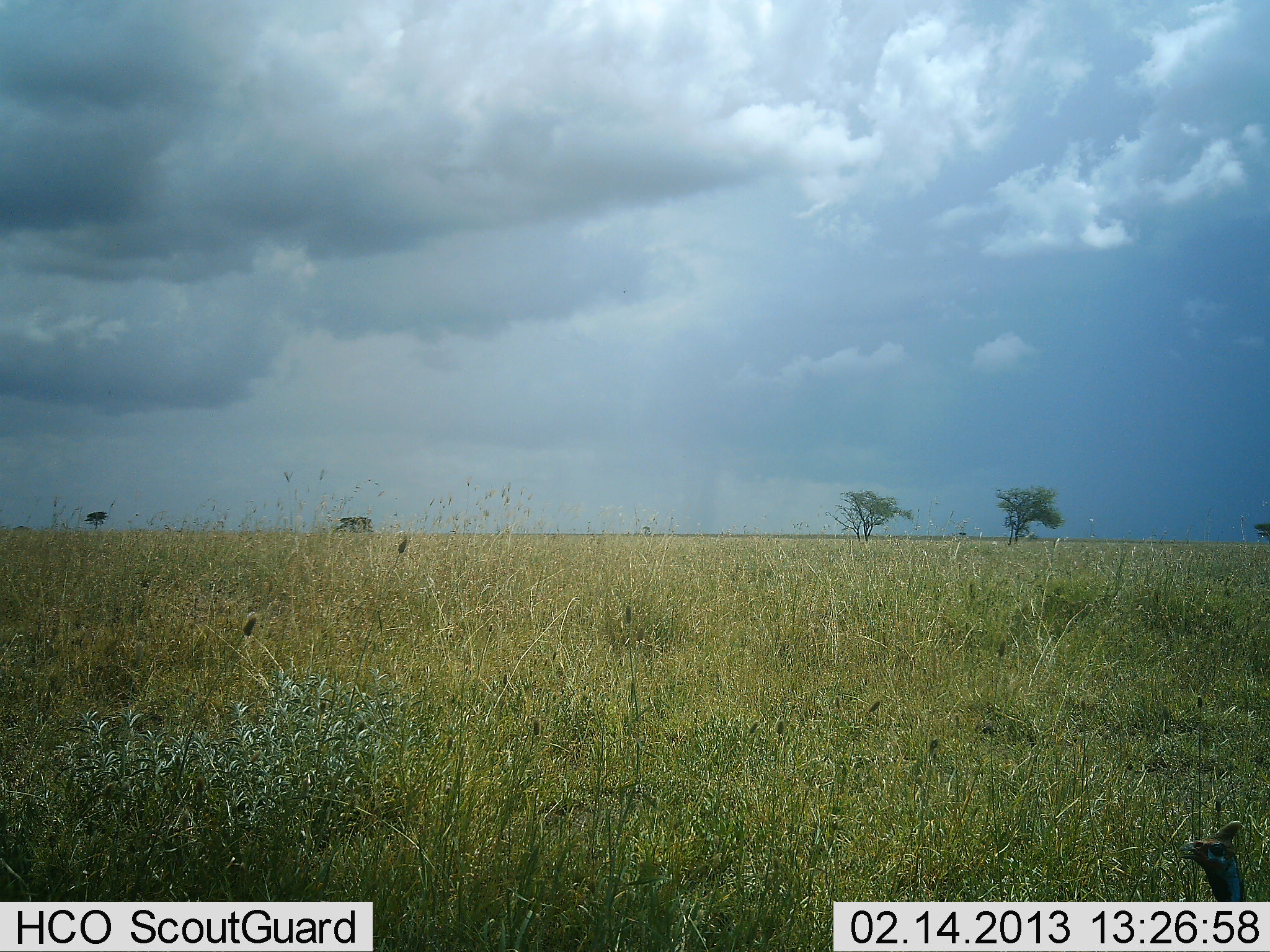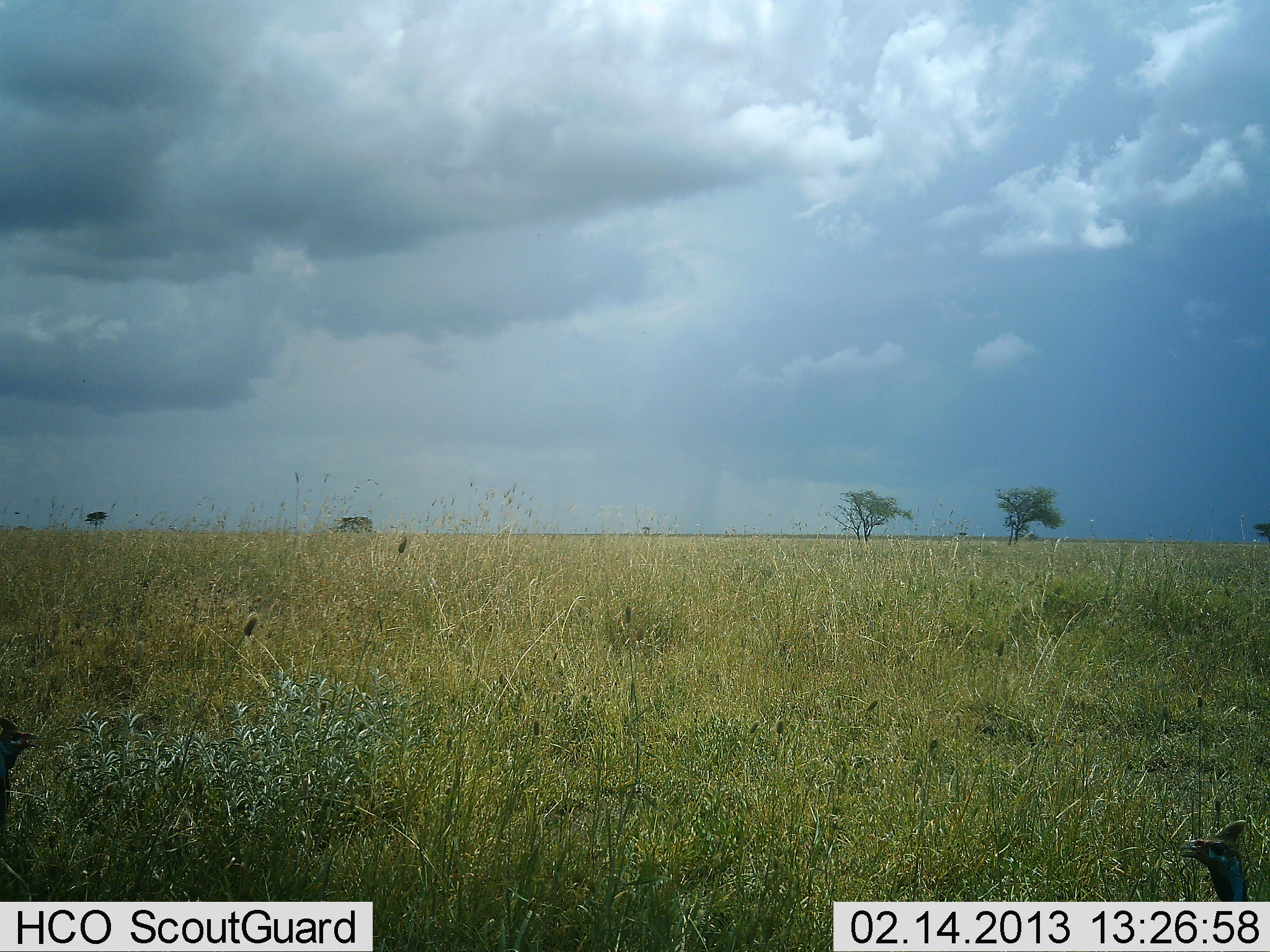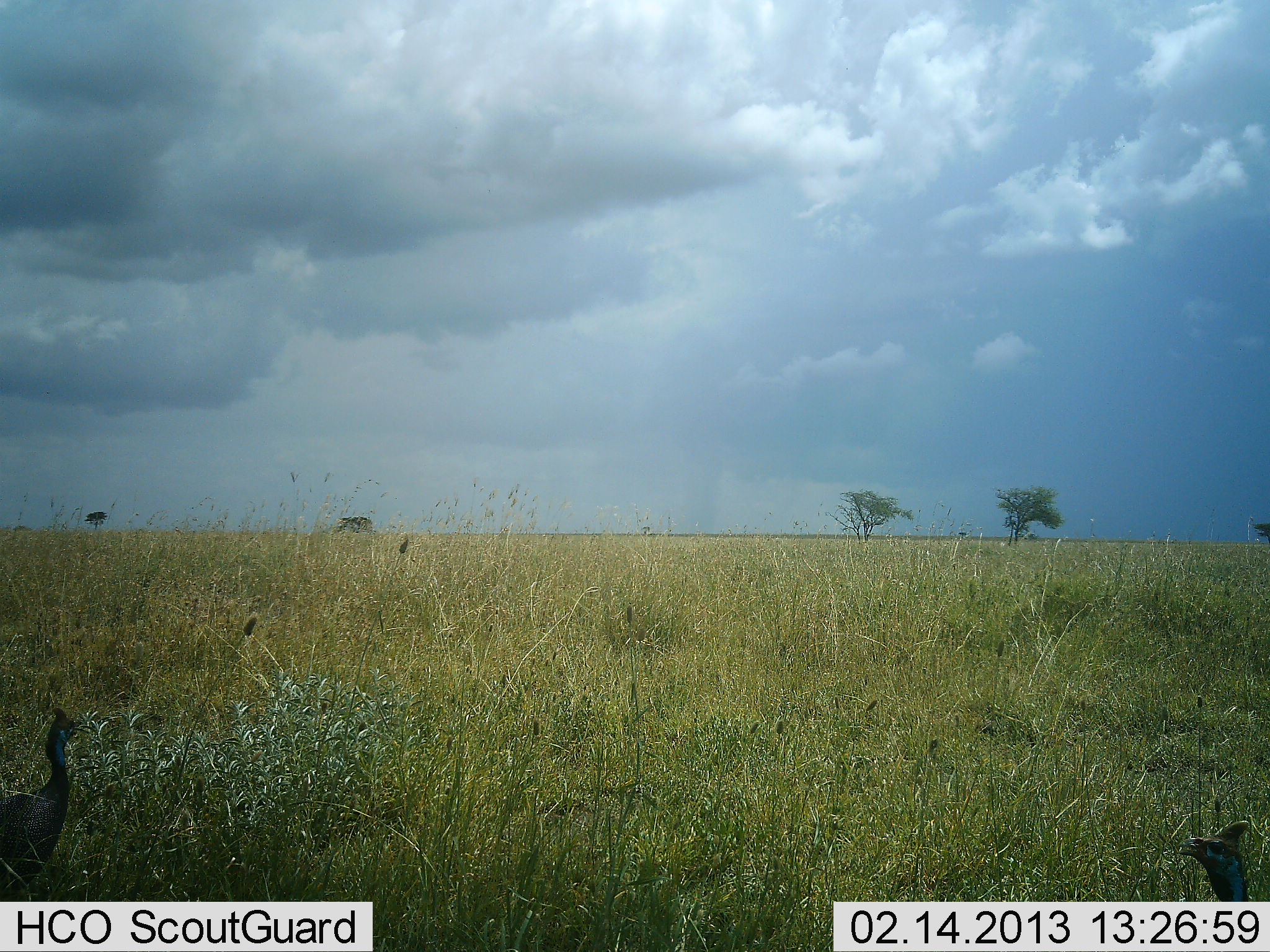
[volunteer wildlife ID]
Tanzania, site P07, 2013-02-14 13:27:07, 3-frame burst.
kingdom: Animalia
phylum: Chordata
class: Aves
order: Galliformes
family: Numididae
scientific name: Numididae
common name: guinea fowl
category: guineafowl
Guineafowl (guinea fowl) (Numididae), count 2. Behavior (volunteer vote fractions): standing 65%, resting 0%, moving 65%, interacting 0%. Young present (vote fraction): 0%. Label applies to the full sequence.